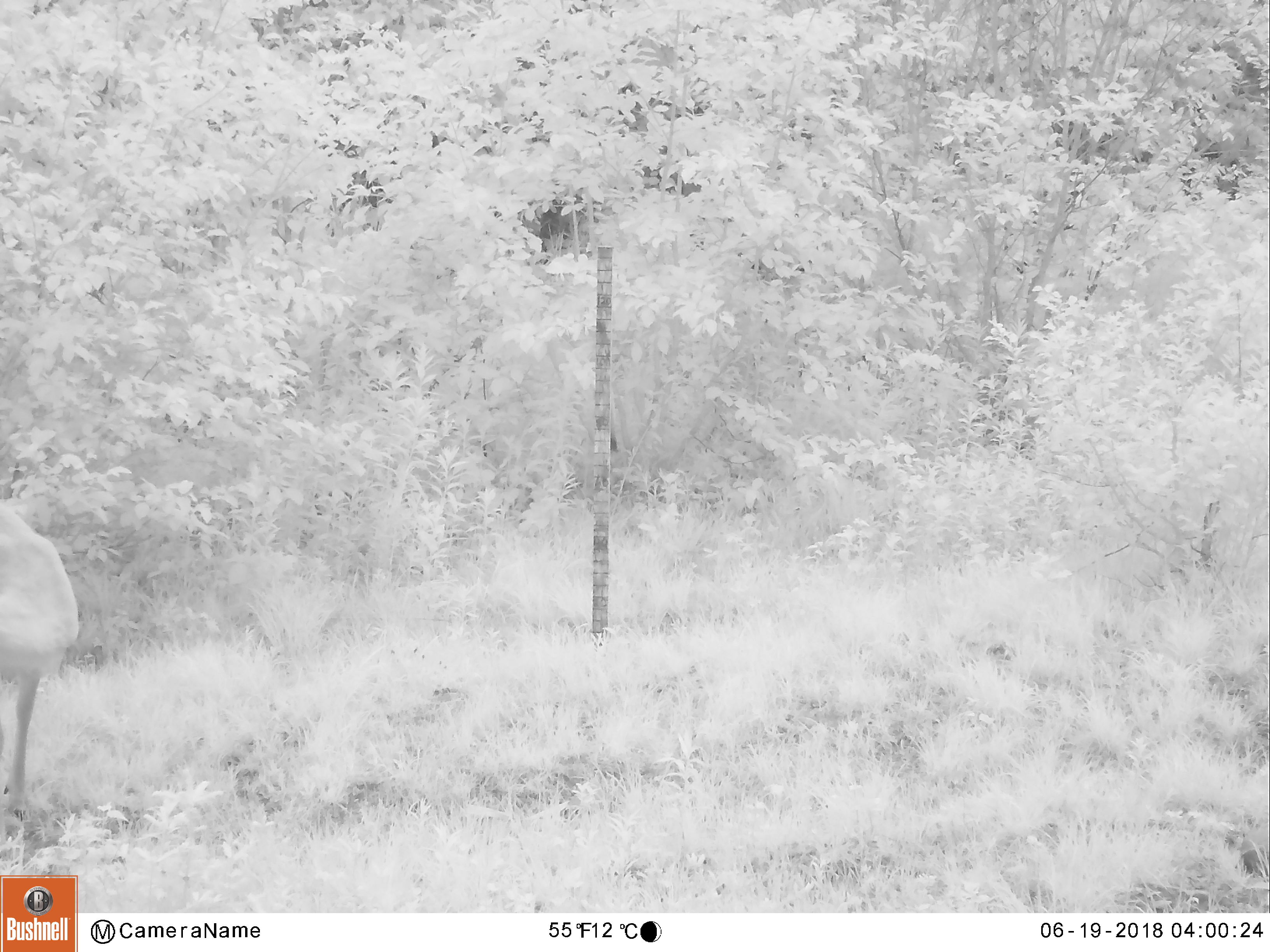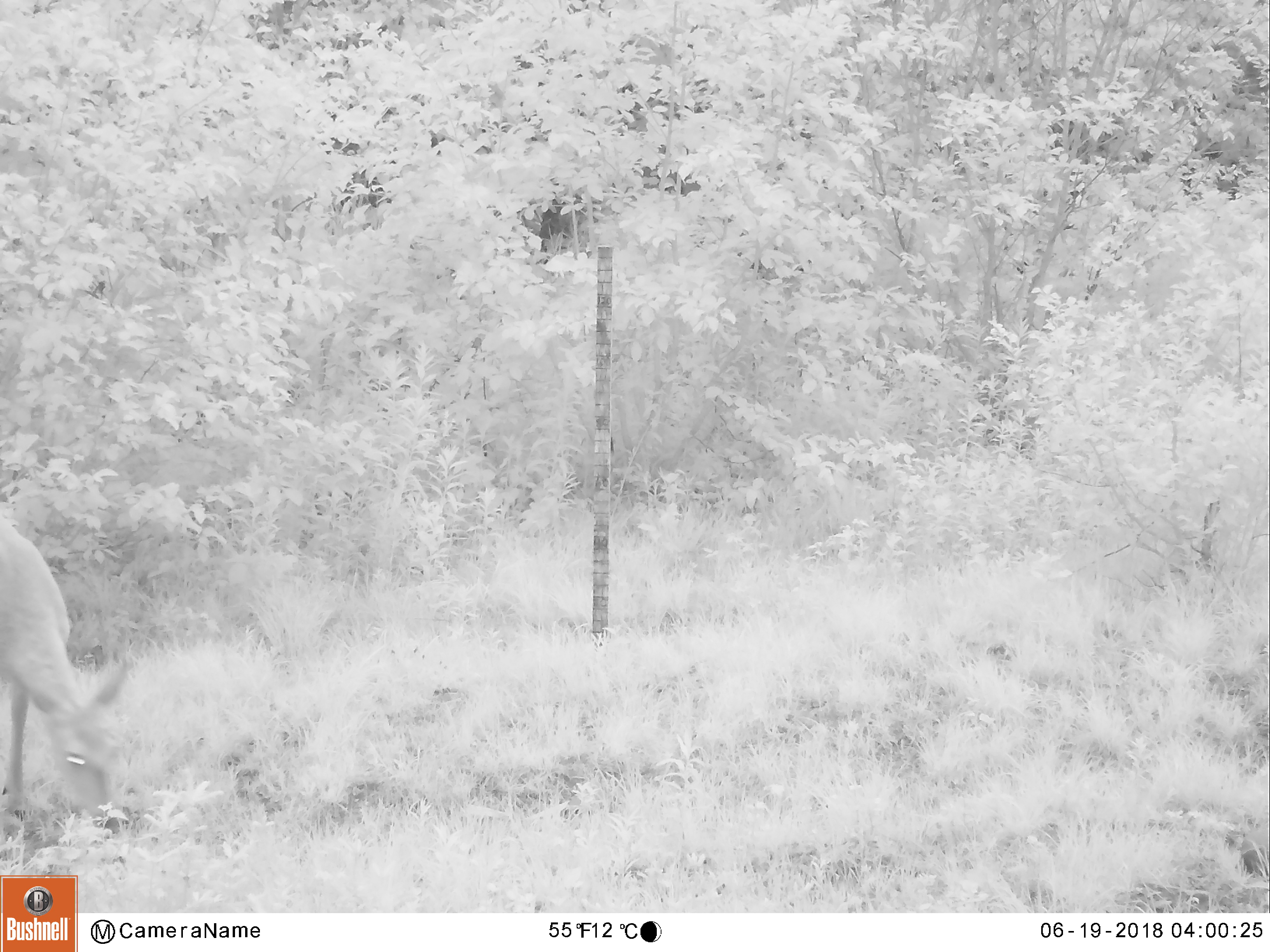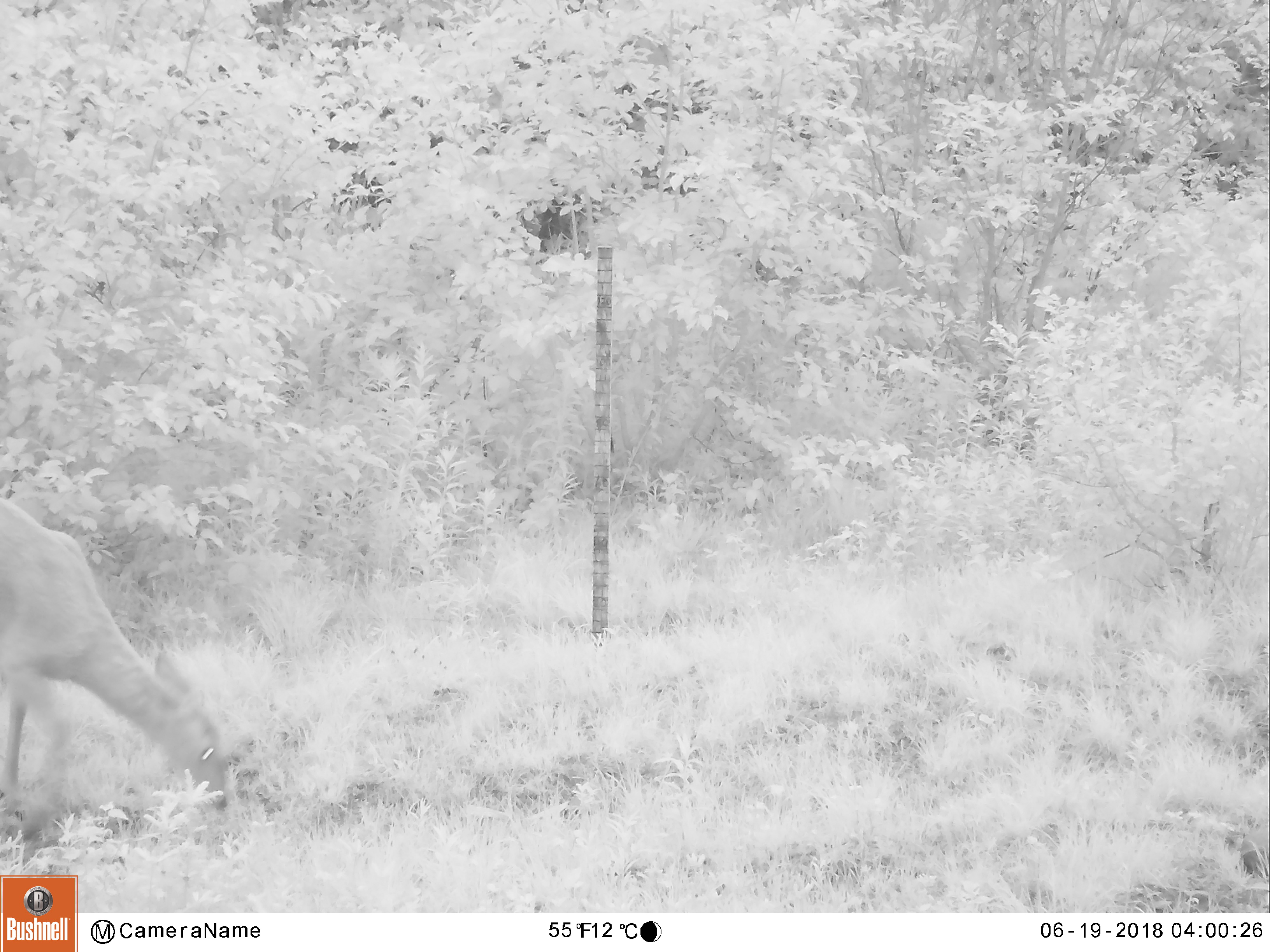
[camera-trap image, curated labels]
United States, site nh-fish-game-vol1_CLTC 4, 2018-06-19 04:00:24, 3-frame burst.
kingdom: Animalia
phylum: Chordata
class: Mammalia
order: Artiodactyla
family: Cervidae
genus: Odocoileus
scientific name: Odocoileus virginianus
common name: white-tailed deer